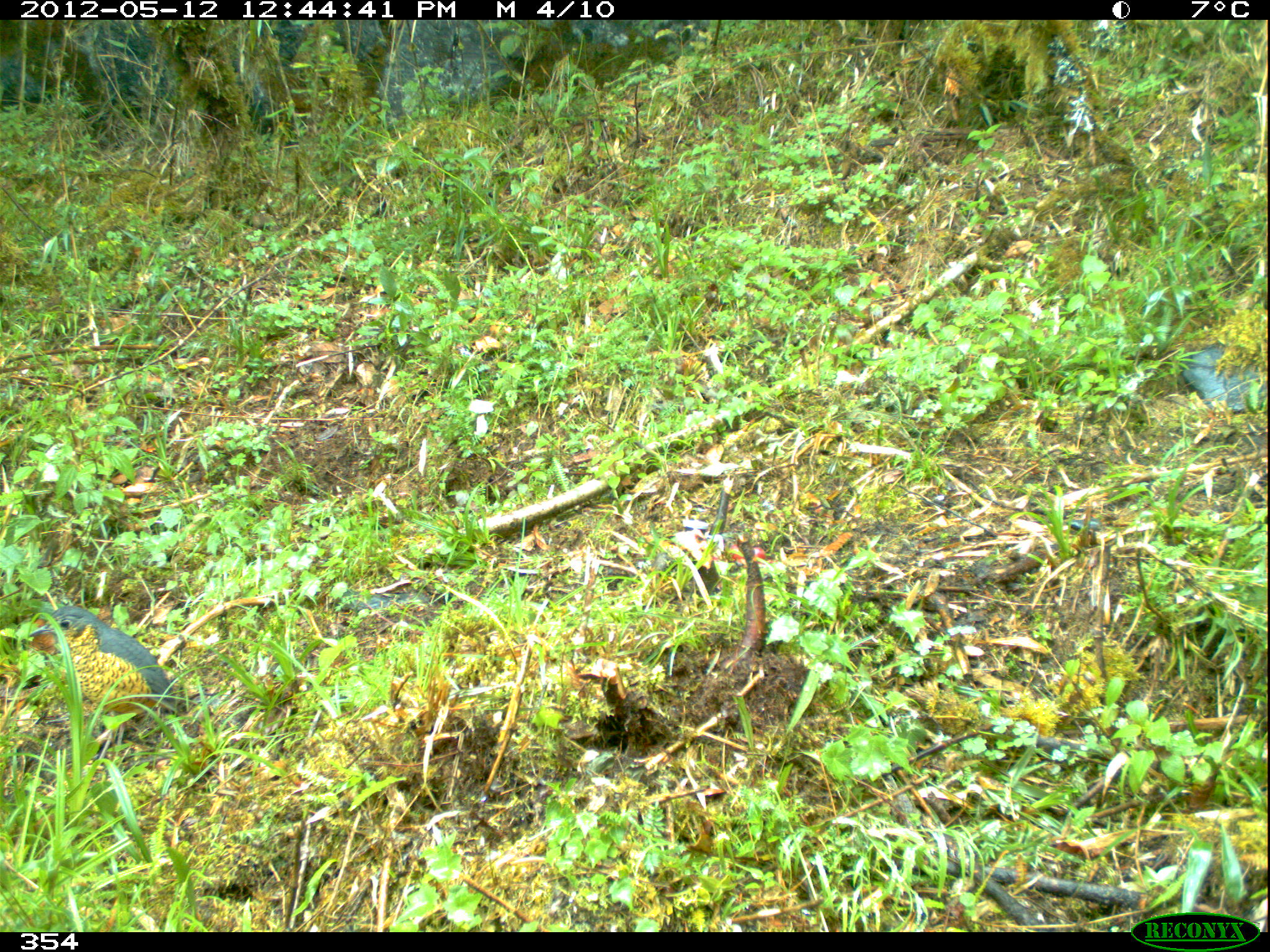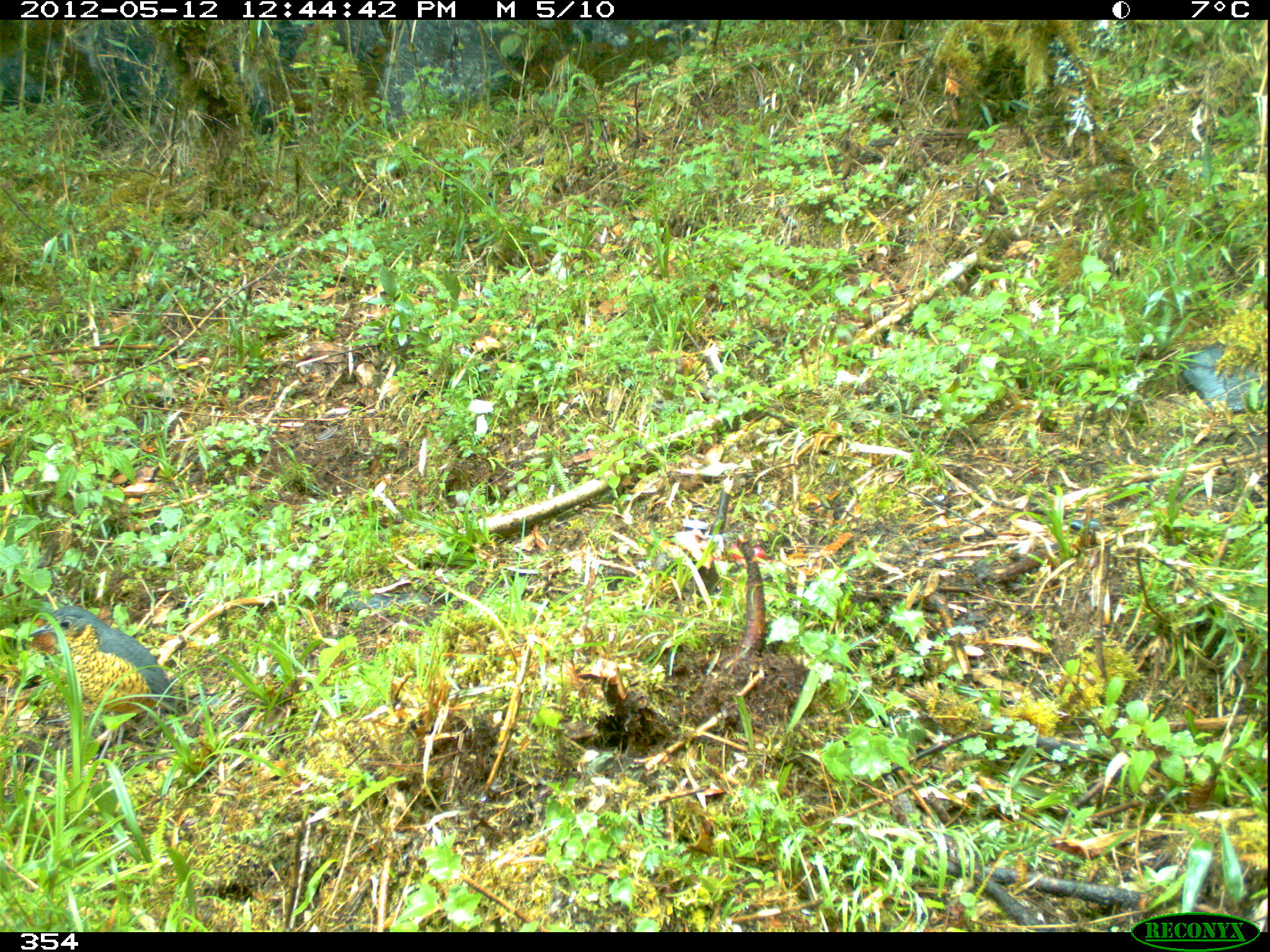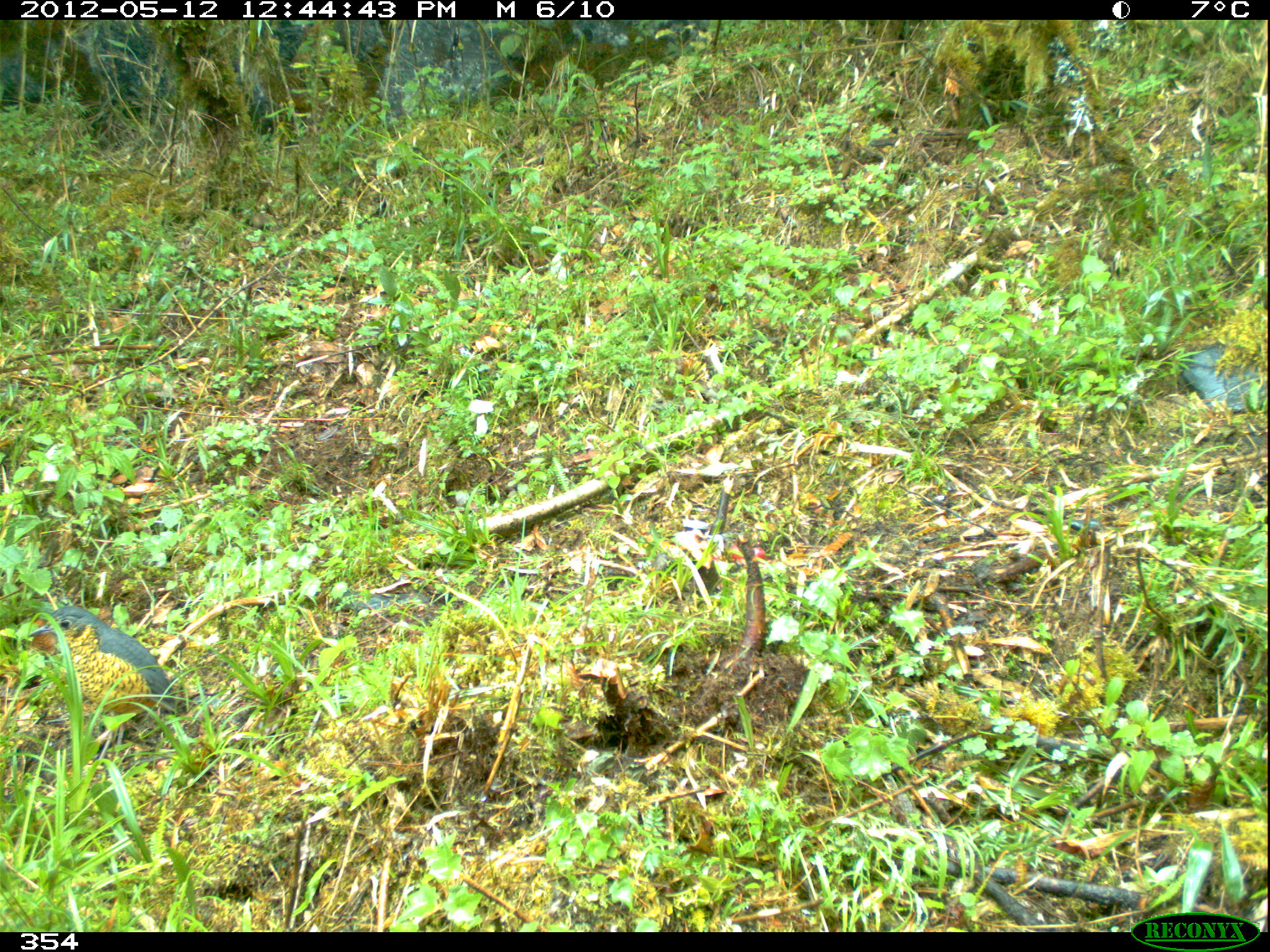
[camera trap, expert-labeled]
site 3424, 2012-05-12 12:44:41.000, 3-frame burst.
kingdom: Animalia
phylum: Chordata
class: Aves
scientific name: Aves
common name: bird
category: unknown bird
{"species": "unknown bird (bird) (Aves)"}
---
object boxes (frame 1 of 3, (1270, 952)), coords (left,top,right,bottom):
unknown bird: (28,605,176,748)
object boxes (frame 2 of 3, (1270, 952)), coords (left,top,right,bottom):
unknown bird: (28,605,176,746)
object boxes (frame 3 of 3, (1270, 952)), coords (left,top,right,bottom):
unknown bird: (29,603,175,744)